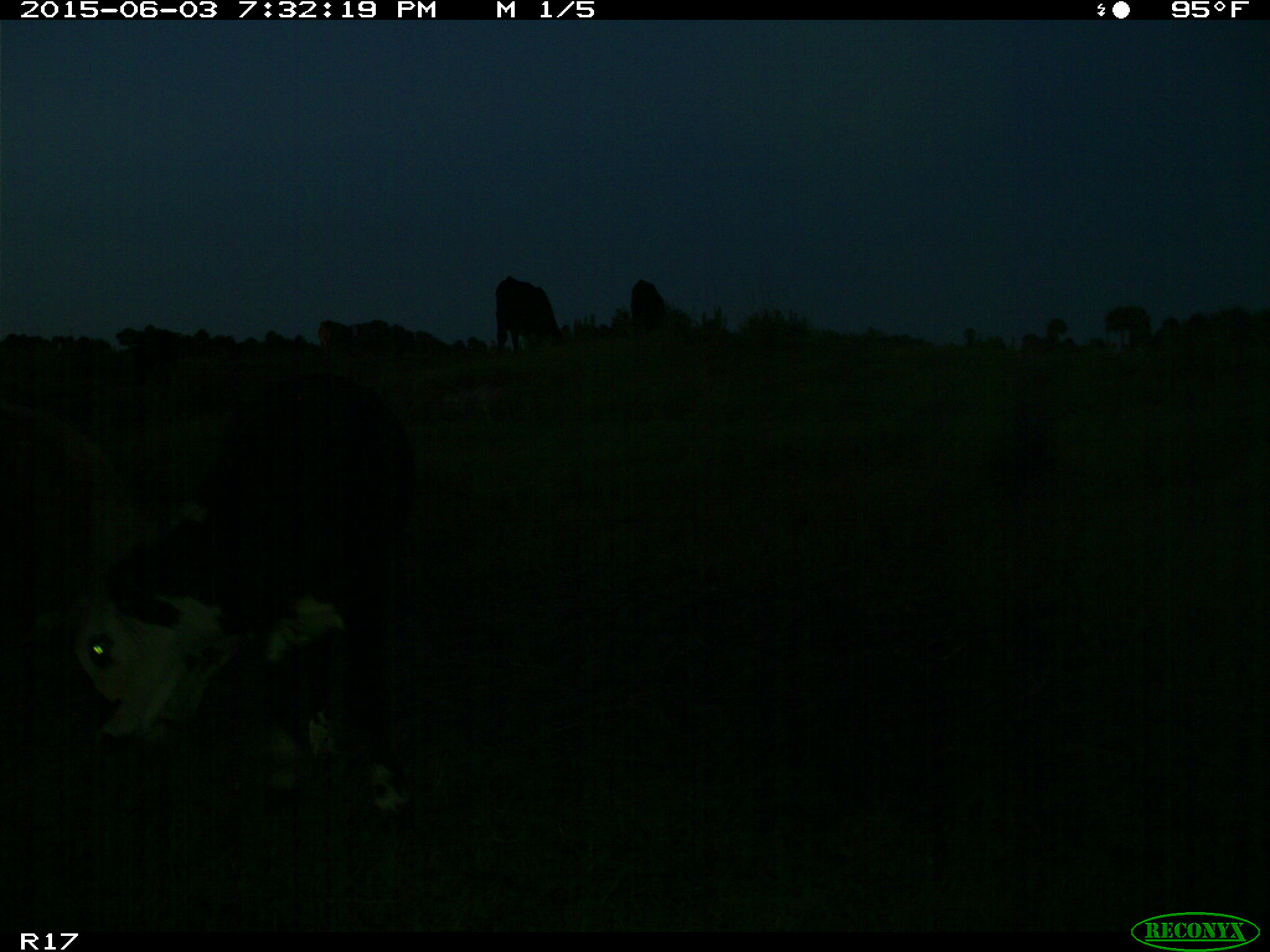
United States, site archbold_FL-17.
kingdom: Animalia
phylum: Chordata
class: Mammalia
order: Artiodactyla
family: Bovidae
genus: Bos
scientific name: Bos taurus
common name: domestic cow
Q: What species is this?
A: Bos taurus (domestic cow).